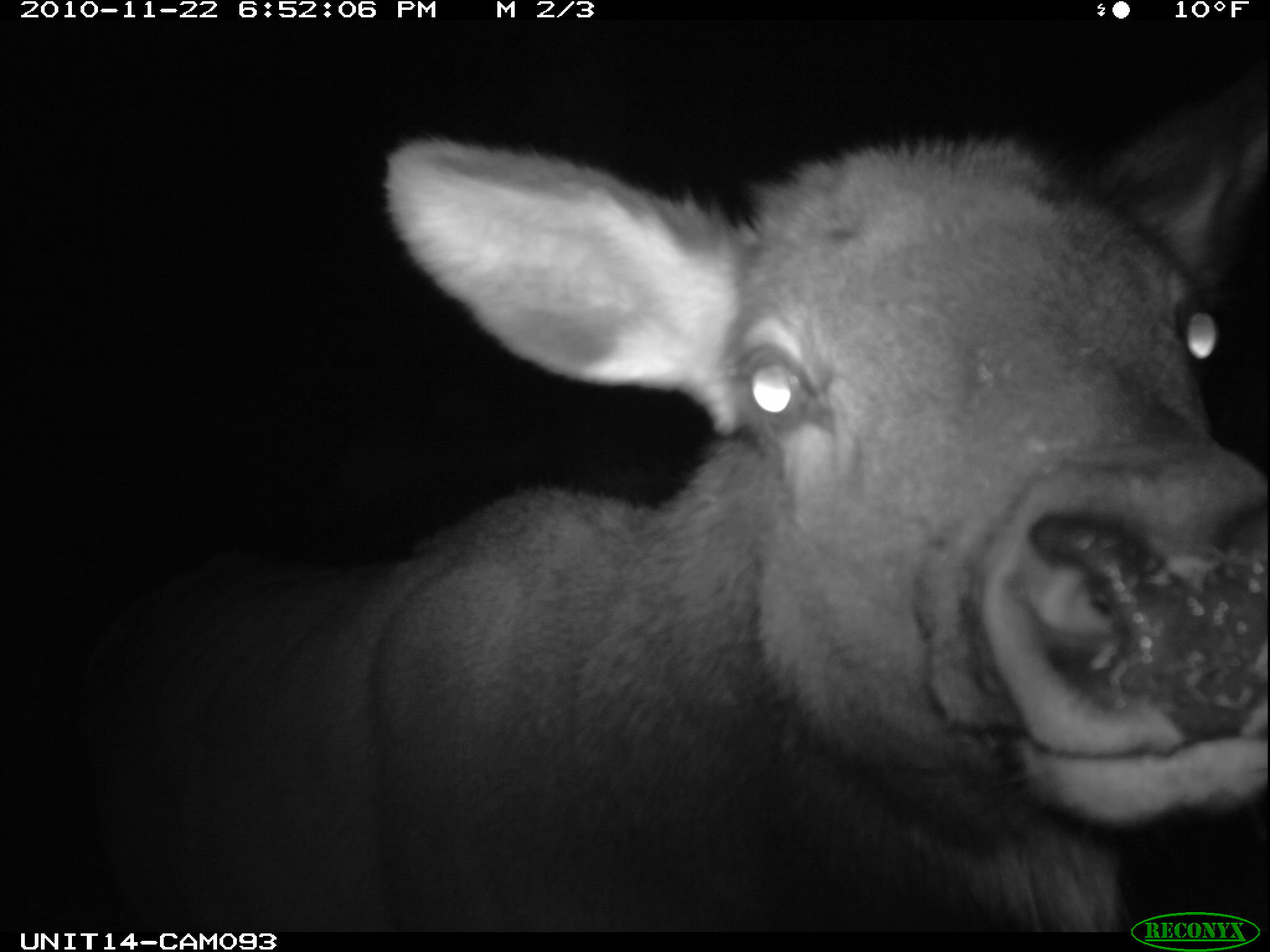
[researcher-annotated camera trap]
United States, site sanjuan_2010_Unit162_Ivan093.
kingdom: Animalia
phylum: Chordata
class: Mammalia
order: Artiodactyla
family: Cervidae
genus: Cervus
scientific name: Cervus elaphus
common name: red deer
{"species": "Cervus elaphus (red deer)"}